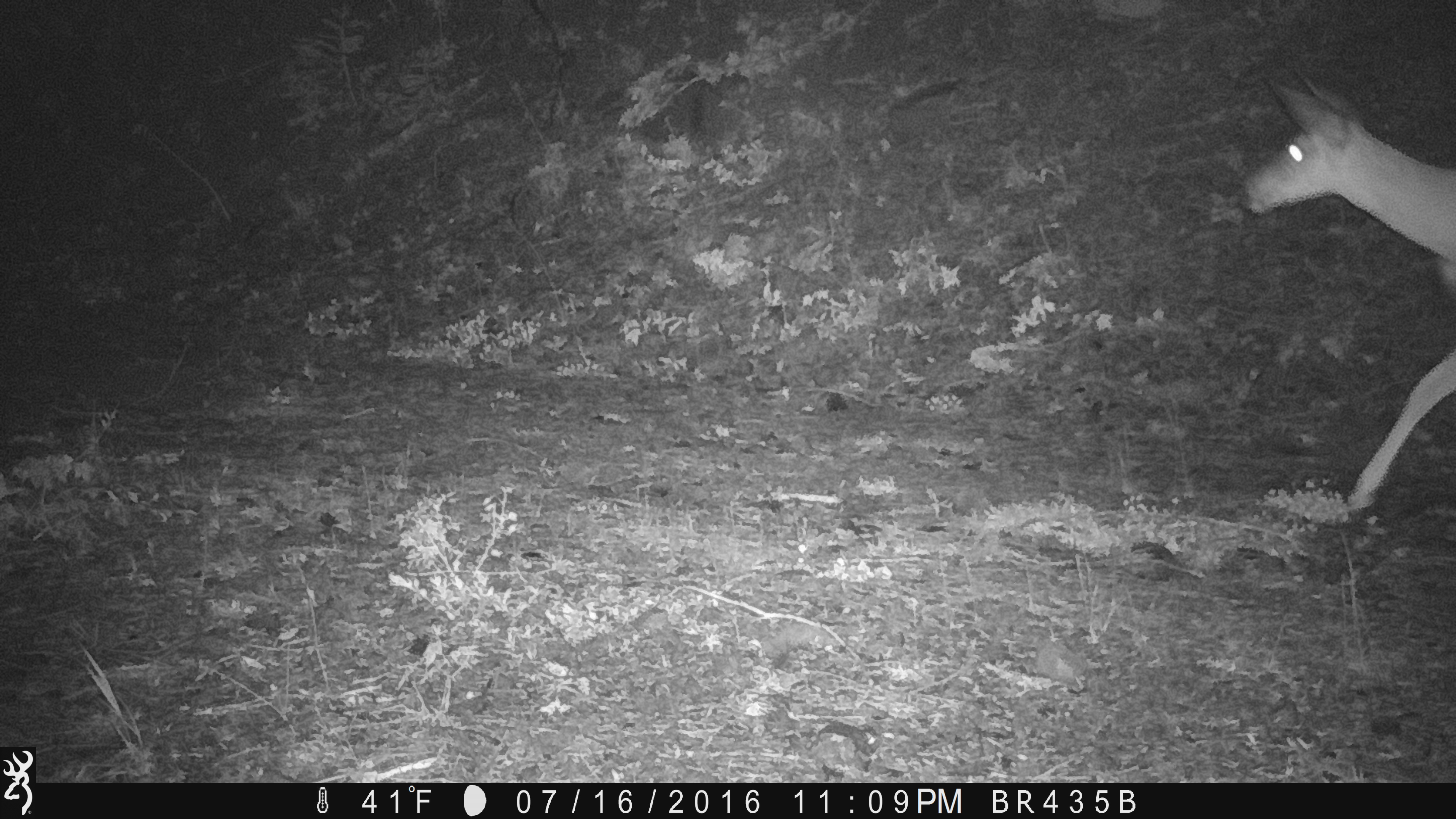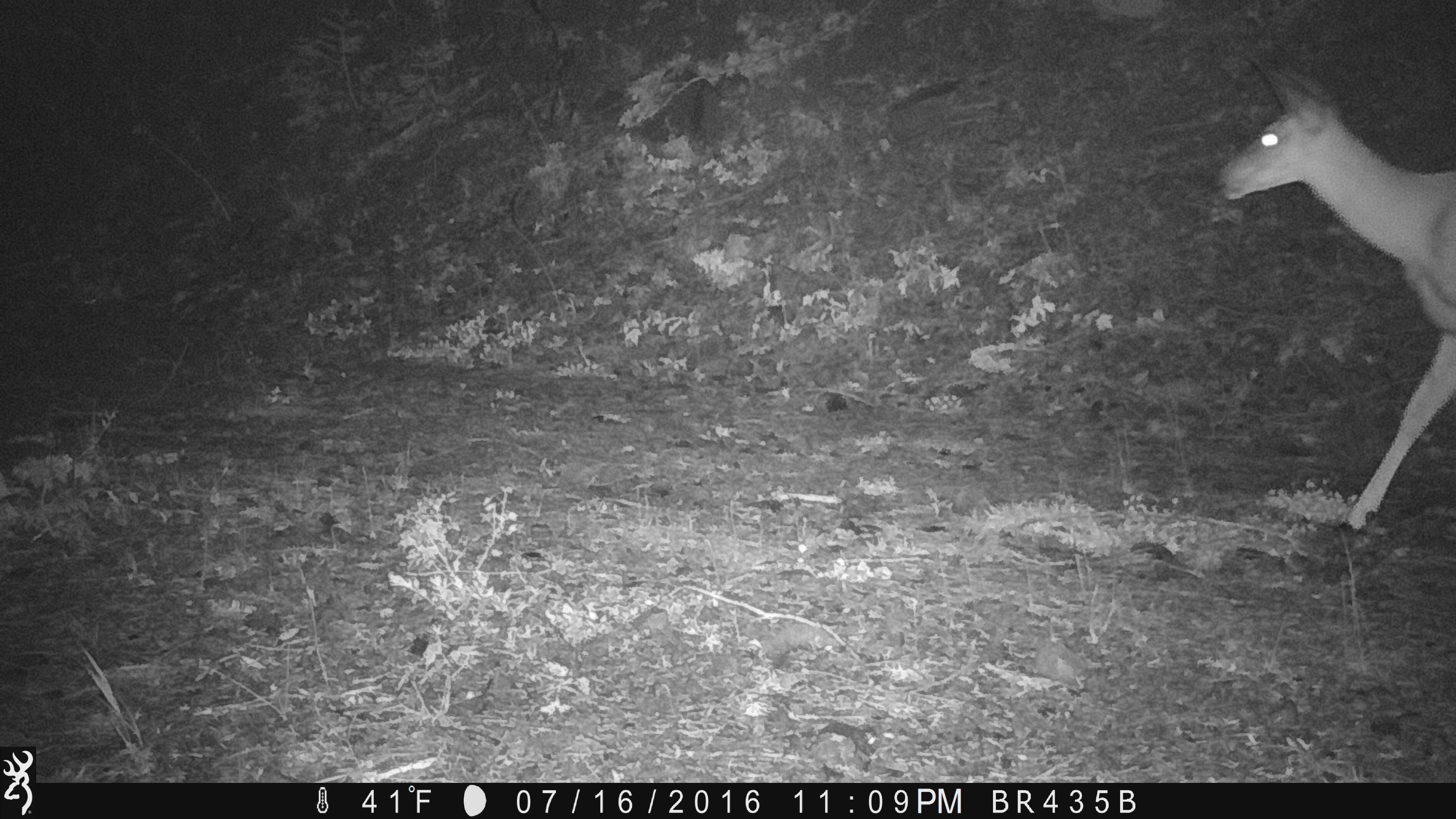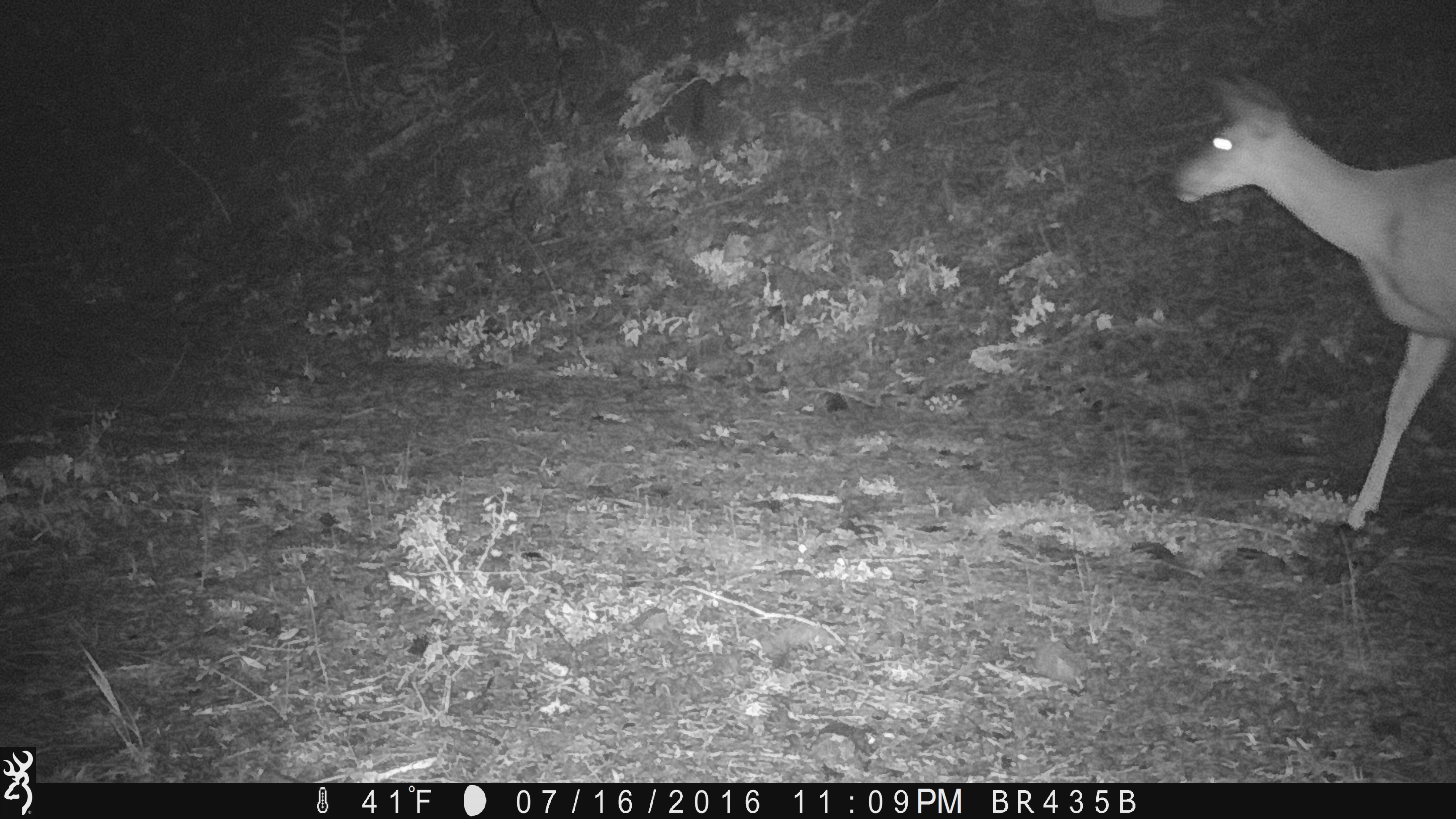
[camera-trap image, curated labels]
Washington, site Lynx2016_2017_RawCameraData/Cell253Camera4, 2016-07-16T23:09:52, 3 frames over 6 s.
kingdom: Animalia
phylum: Chordata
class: Mammalia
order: Artiodactyla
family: Cervidae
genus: Odocoileus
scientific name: Odocoileus hemionus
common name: mule deer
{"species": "Odocoileus hemionus (mule deer)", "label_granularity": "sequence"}